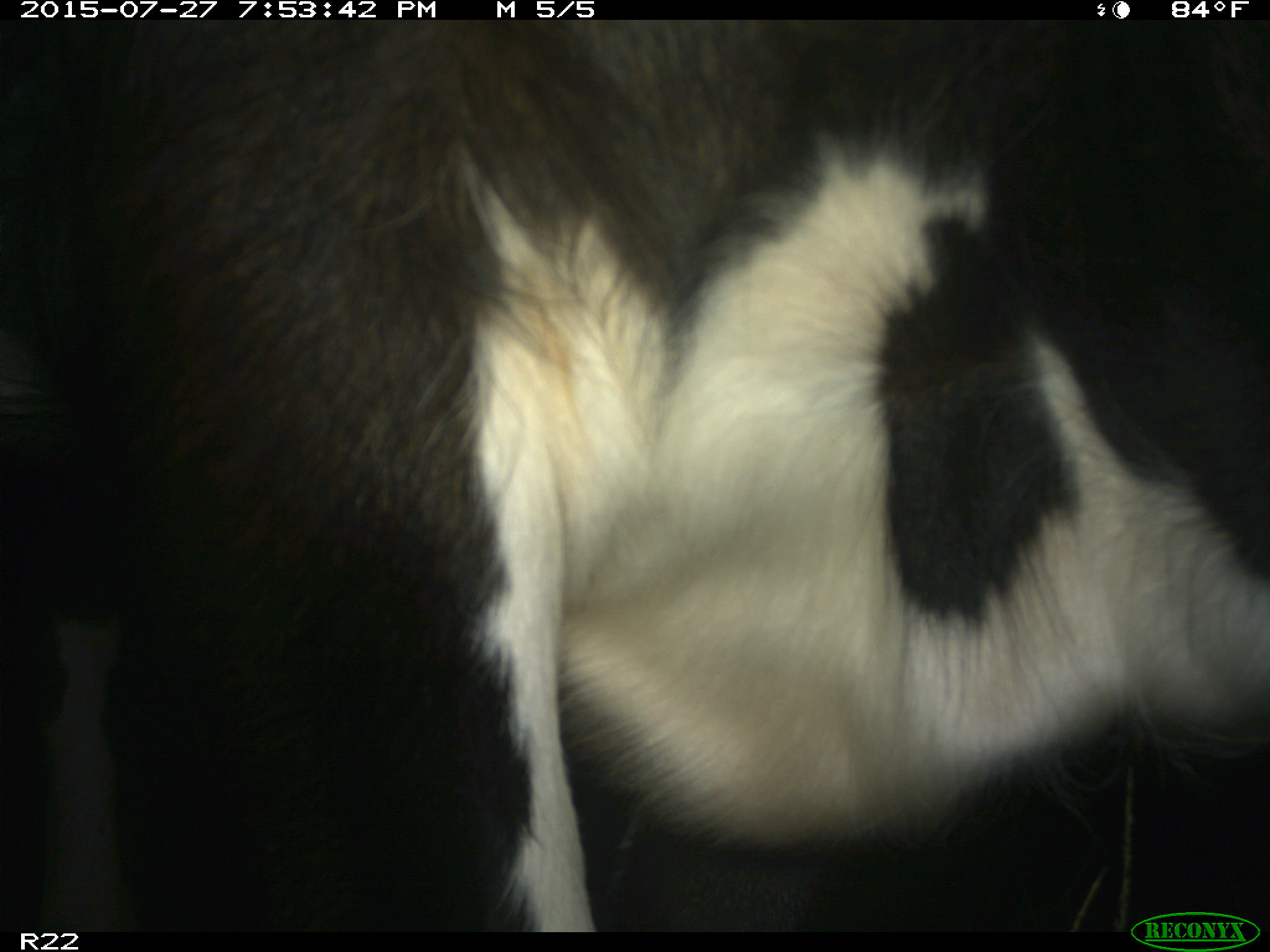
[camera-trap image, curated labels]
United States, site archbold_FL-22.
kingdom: Animalia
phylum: Chordata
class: Mammalia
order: Artiodactyla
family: Bovidae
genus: Bos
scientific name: Bos taurus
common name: domestic cow